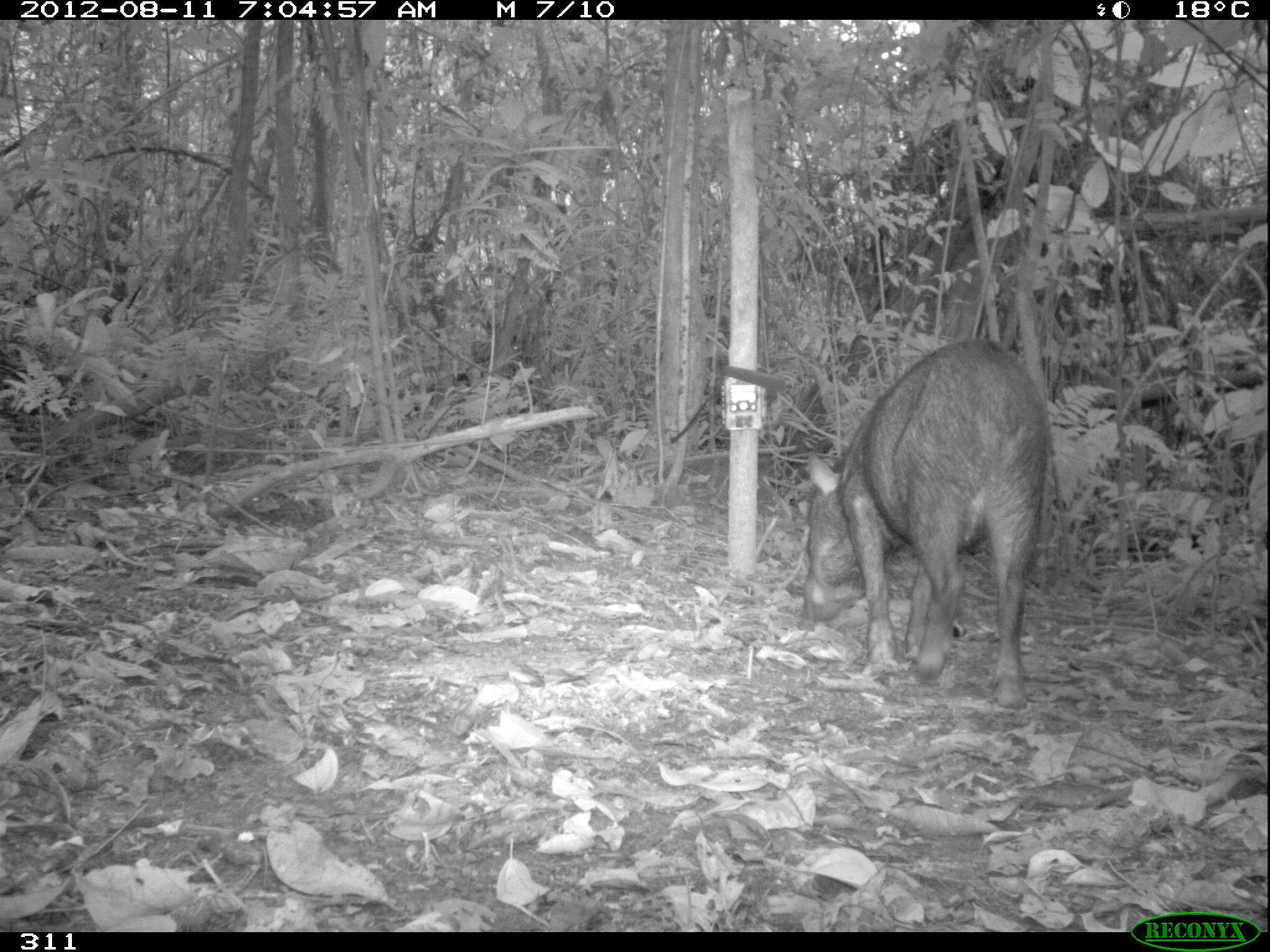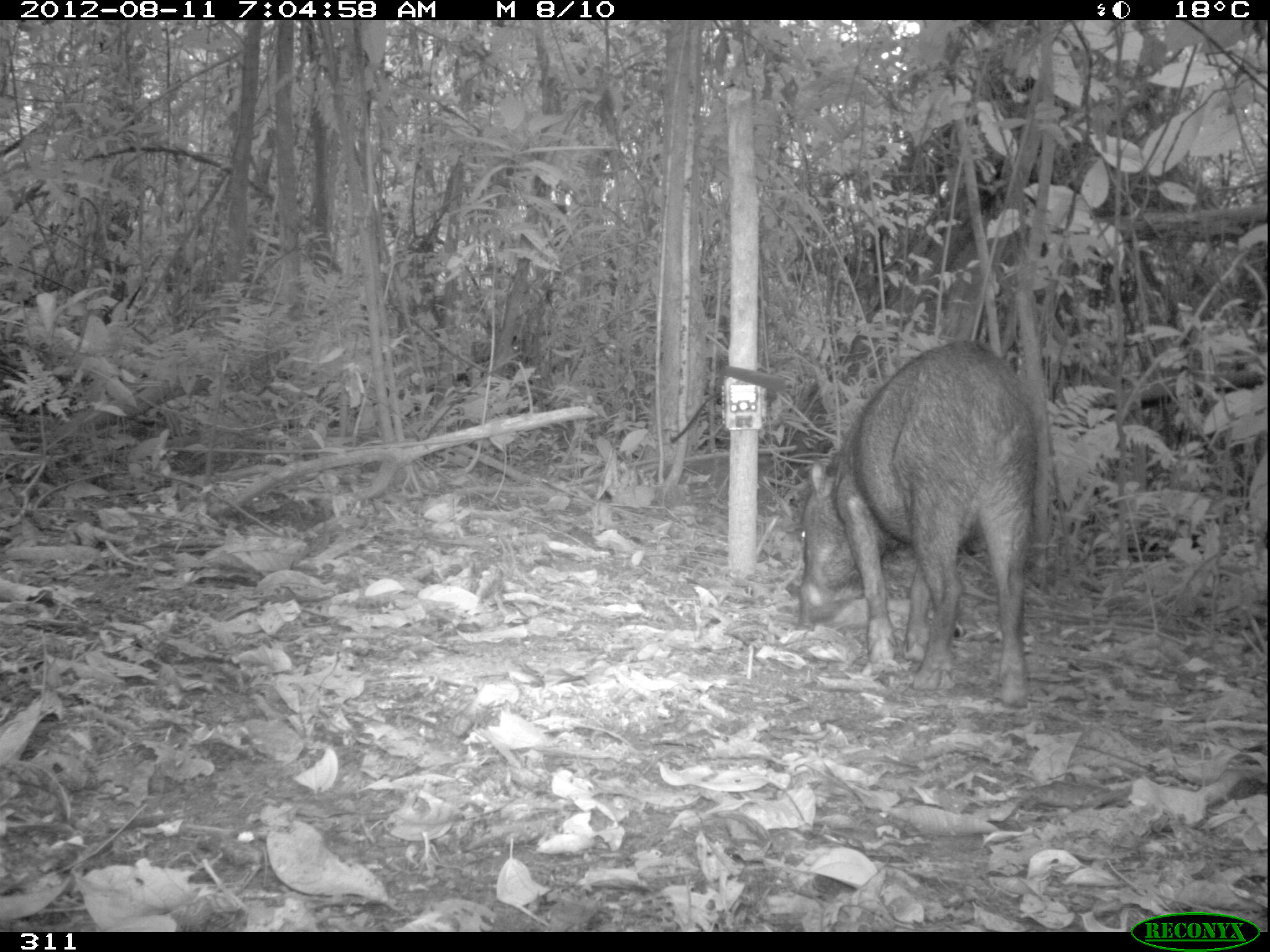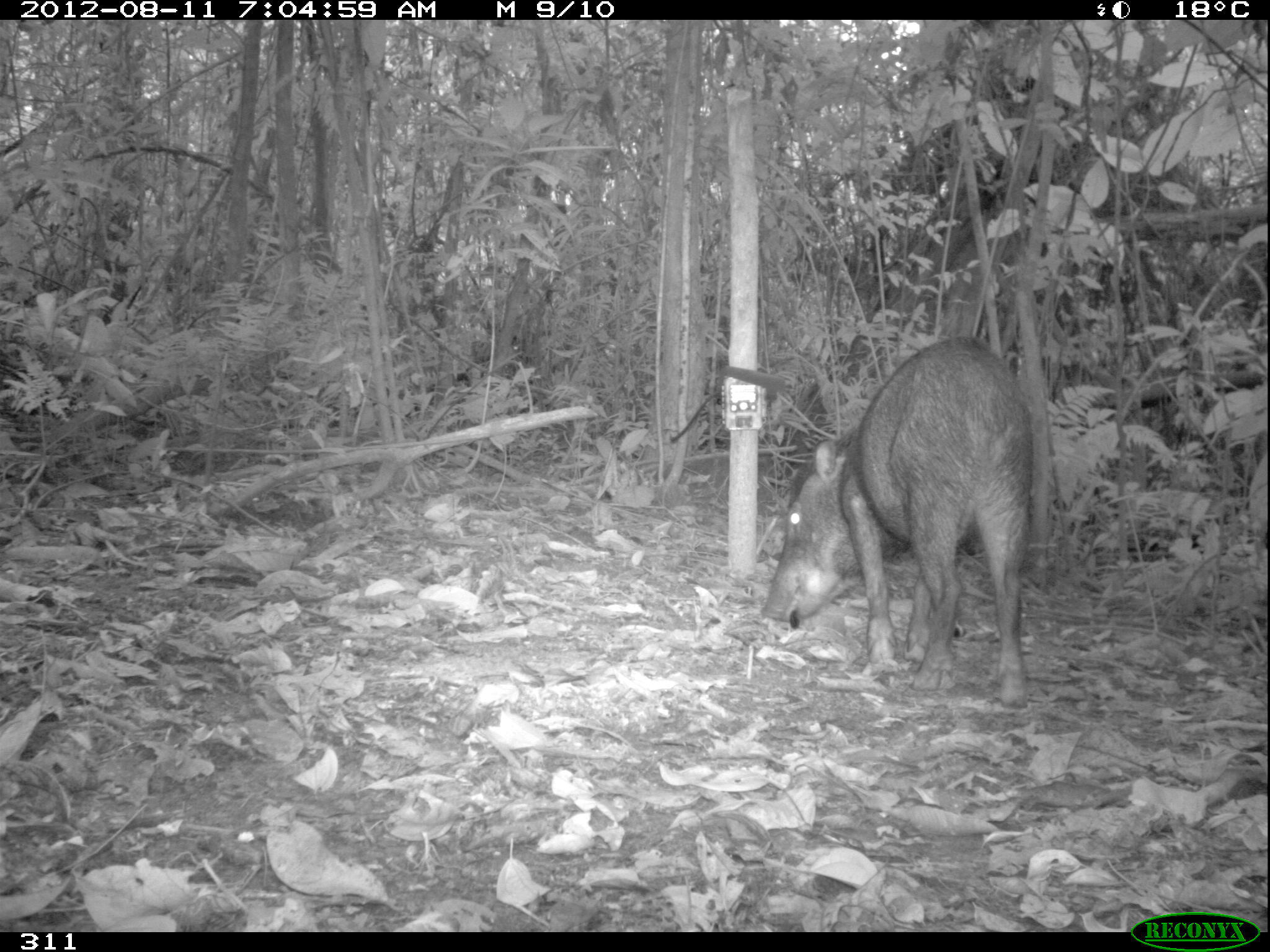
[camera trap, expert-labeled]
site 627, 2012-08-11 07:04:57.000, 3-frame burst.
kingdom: Animalia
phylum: Chordata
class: Mammalia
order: Artiodactyla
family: Tayassuidae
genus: Tayassu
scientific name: Tayassu pecari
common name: white-lipped peccary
Tayassu pecari (white-lipped peccary).